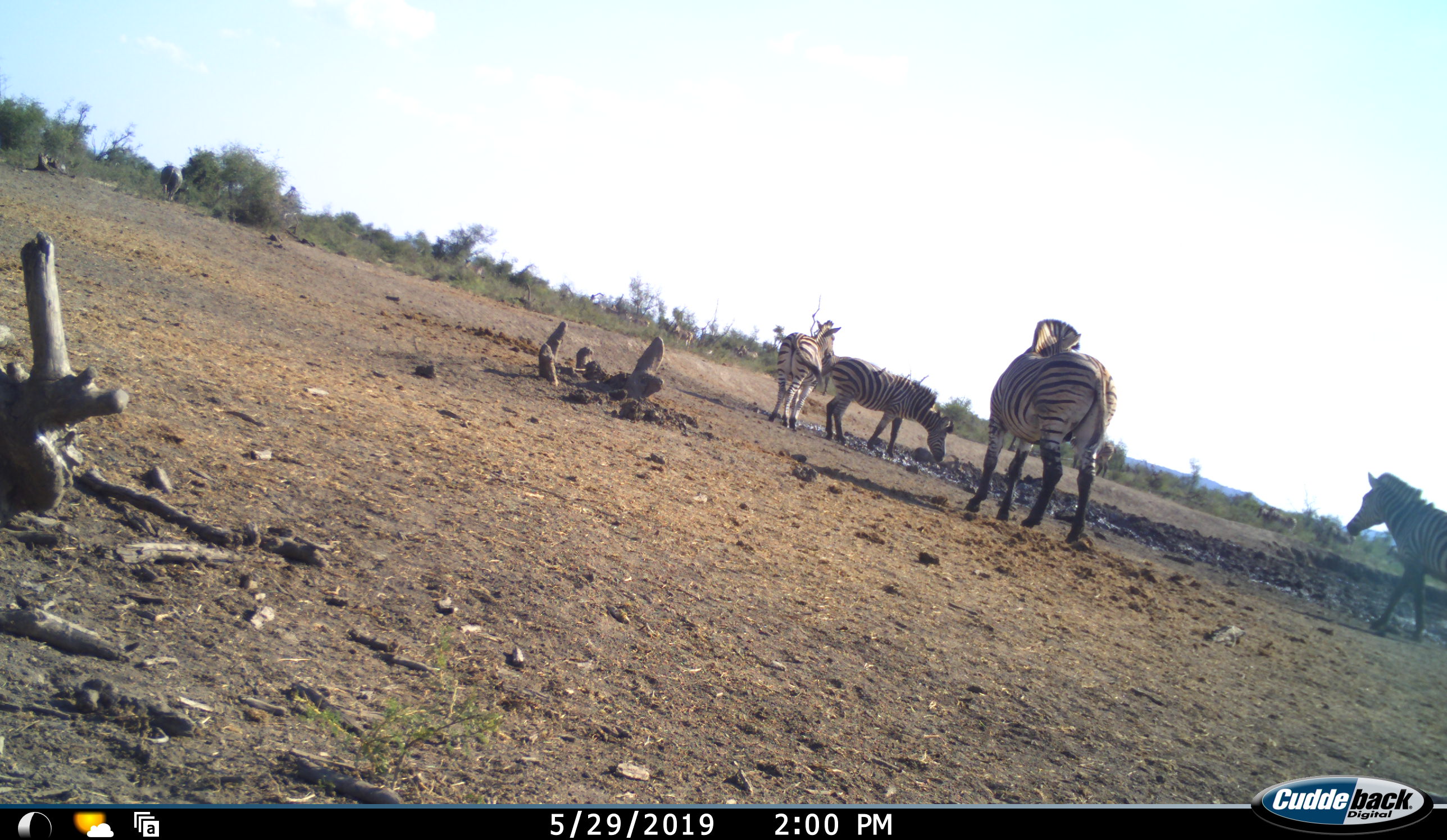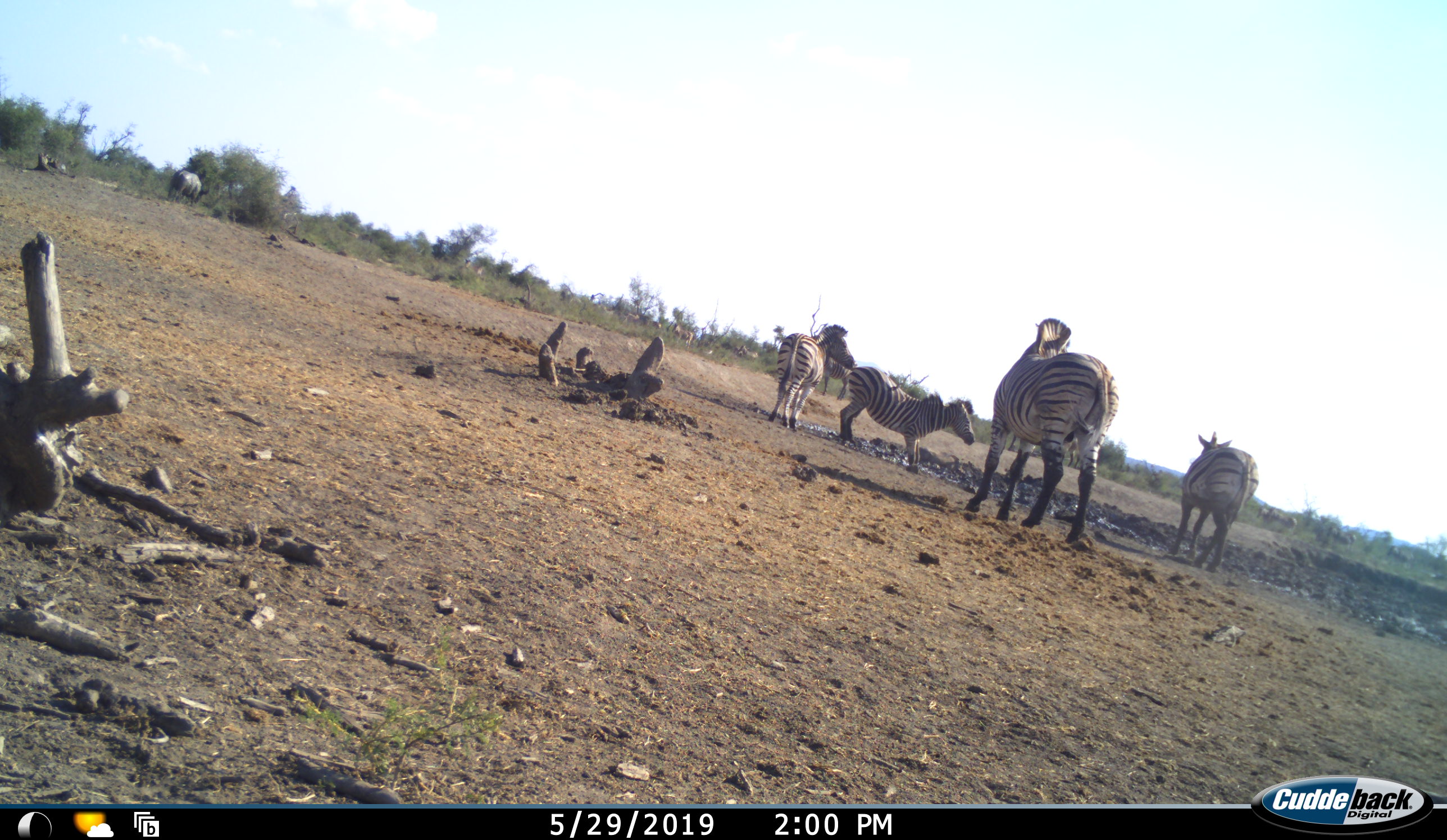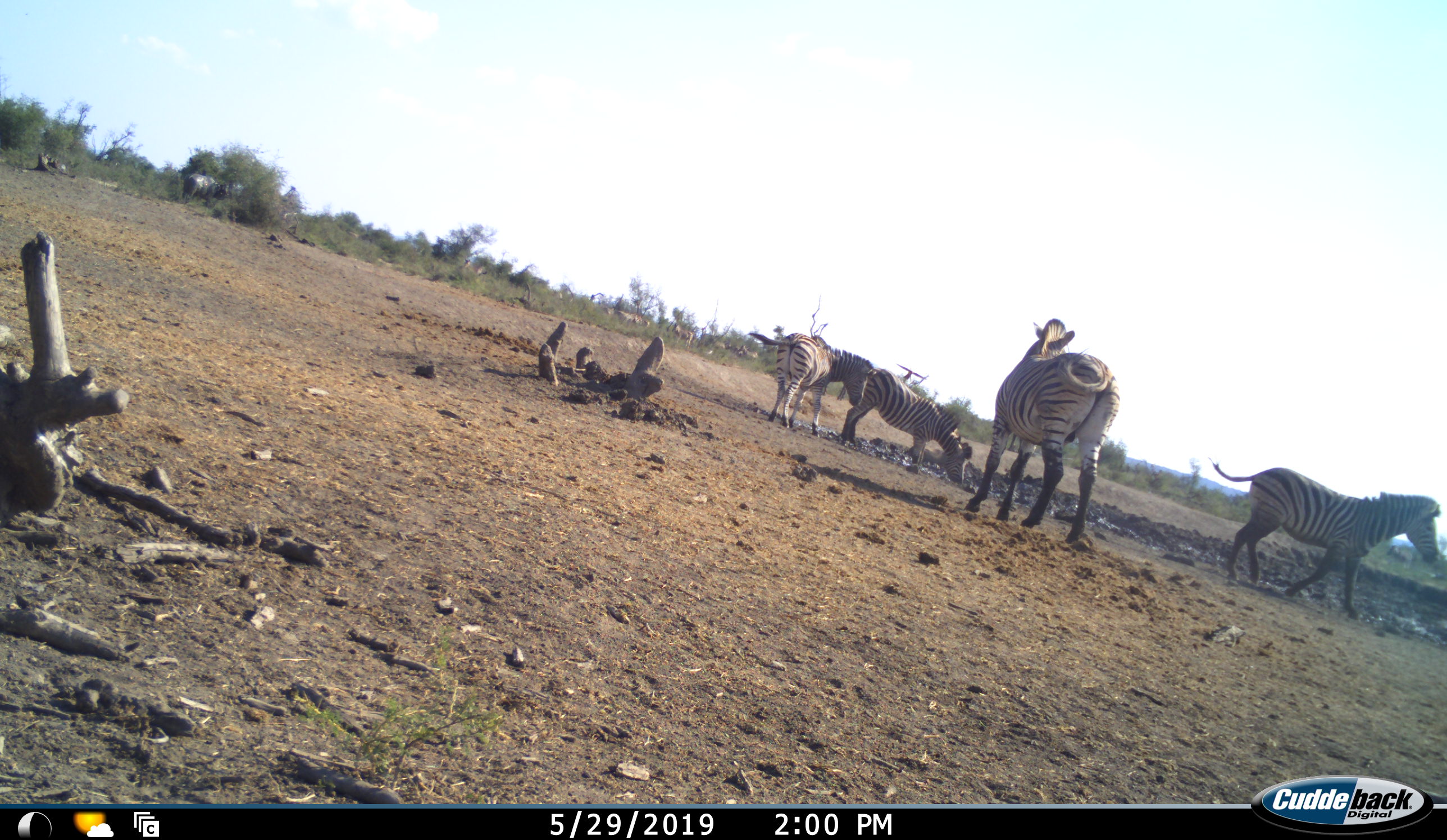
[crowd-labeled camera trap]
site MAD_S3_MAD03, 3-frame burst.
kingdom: Animalia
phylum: Chordata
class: Mammalia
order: Perissodactyla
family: Equidae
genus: Equus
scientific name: Equus quagga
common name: plains zebra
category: zebraplains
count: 5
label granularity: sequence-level